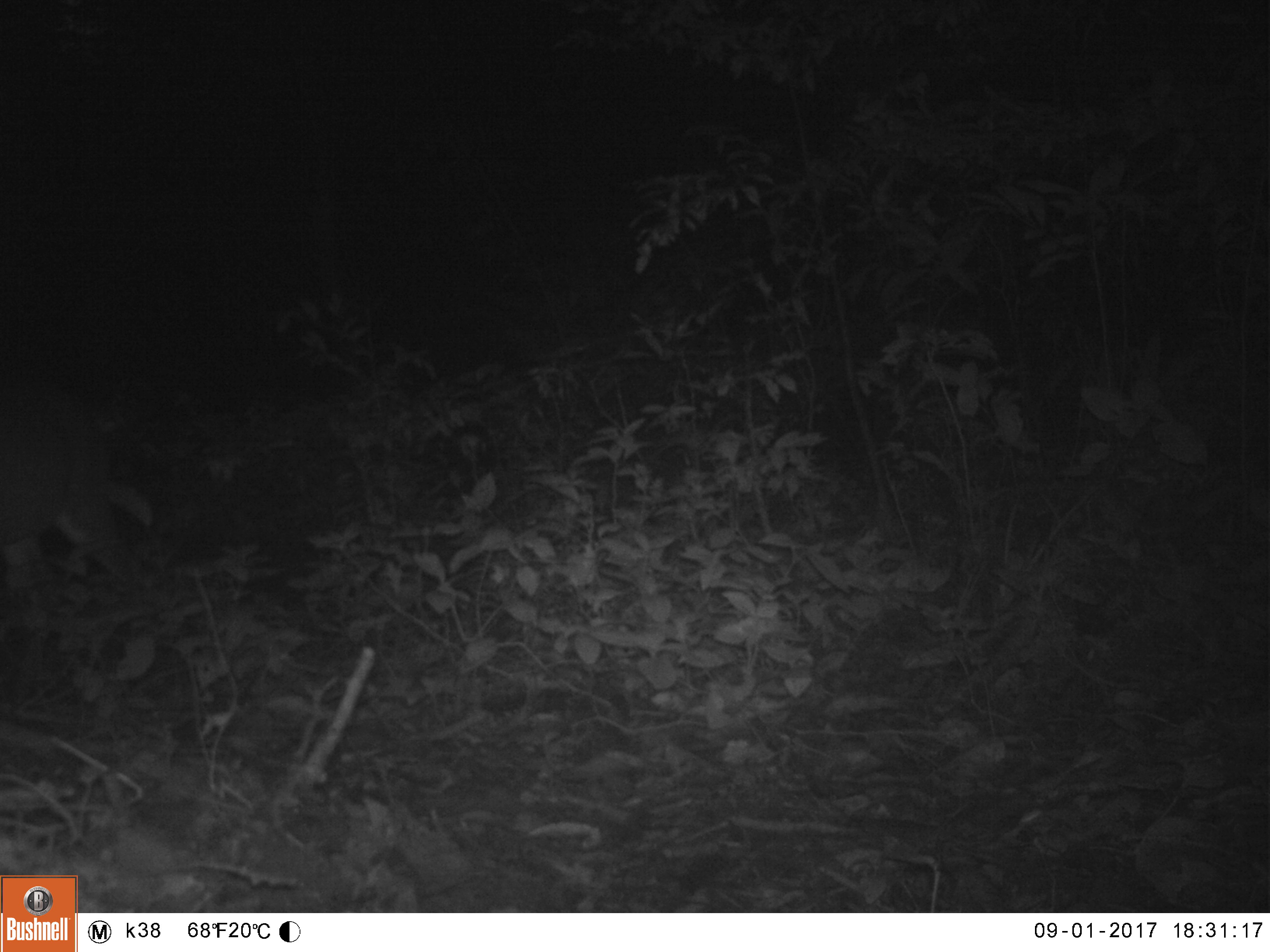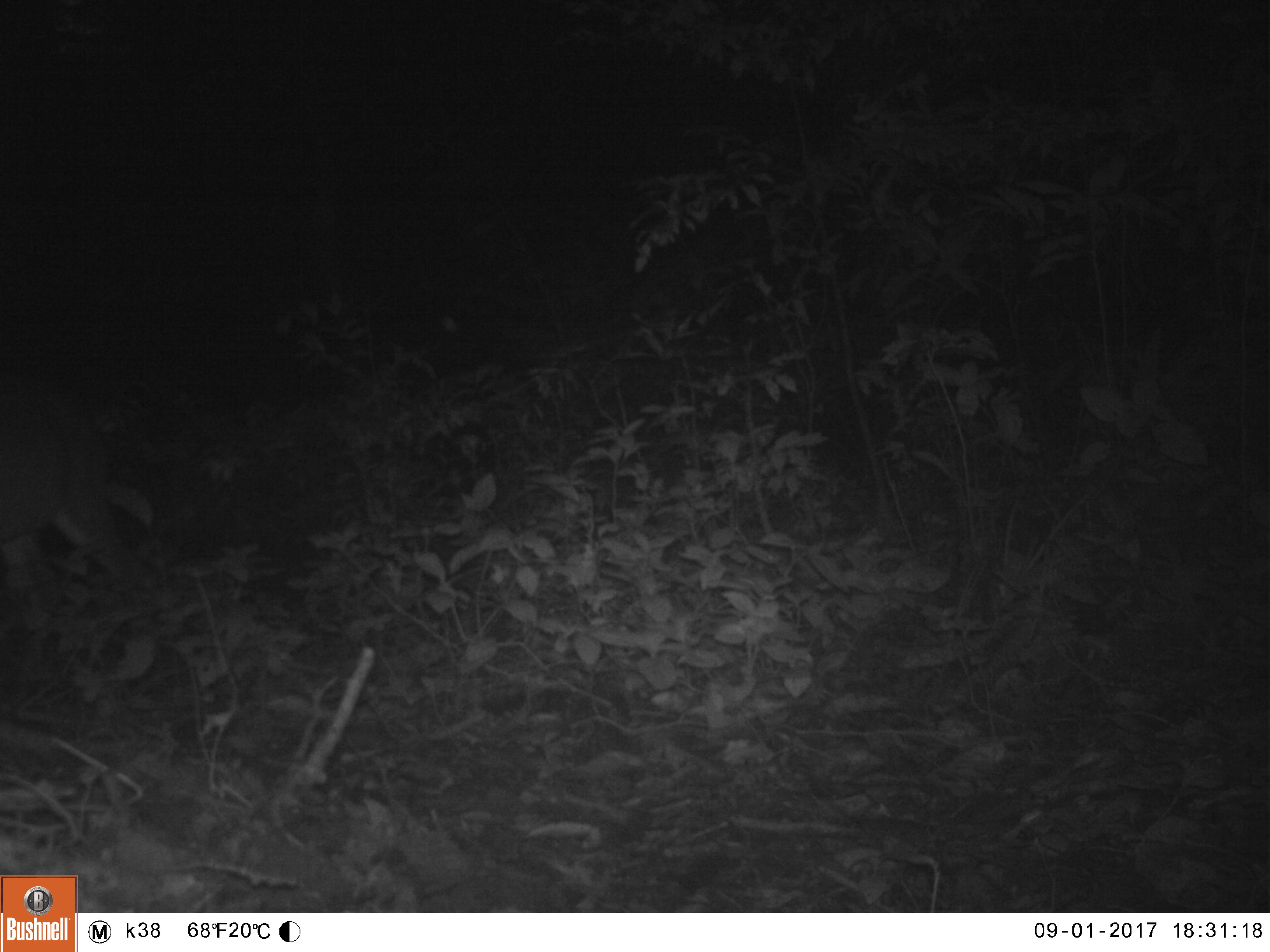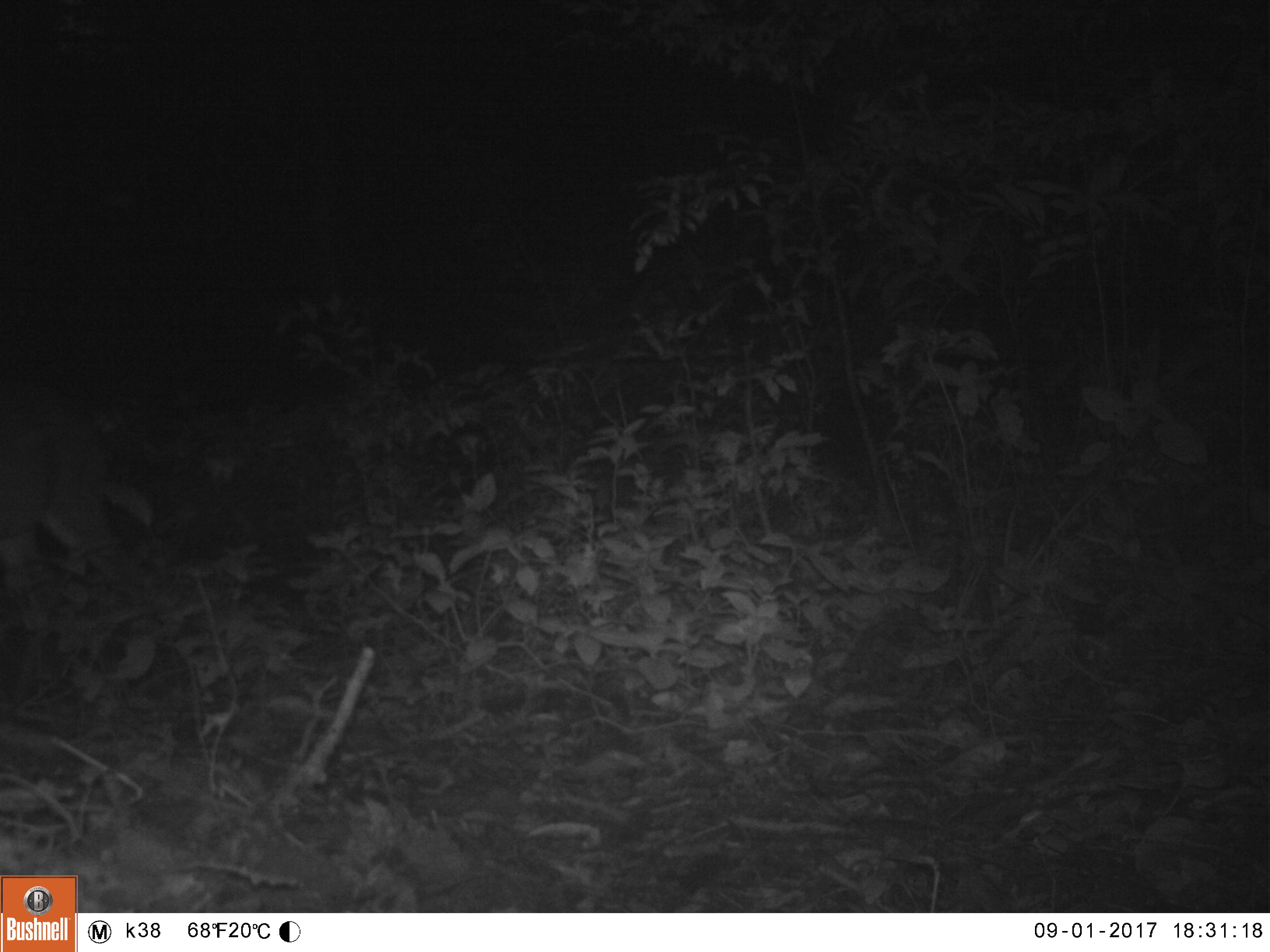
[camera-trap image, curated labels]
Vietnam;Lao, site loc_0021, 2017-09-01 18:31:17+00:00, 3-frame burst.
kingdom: Animalia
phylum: Chordata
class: Mammalia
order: Artiodactyla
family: Cervidae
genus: Muntiacus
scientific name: Muntiacus vuquangensis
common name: large-antlered muntjac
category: large antlered muntjac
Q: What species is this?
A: Large antlered muntjac (large-antlered muntjac) (Muntiacus vuquangensis).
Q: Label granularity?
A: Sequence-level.